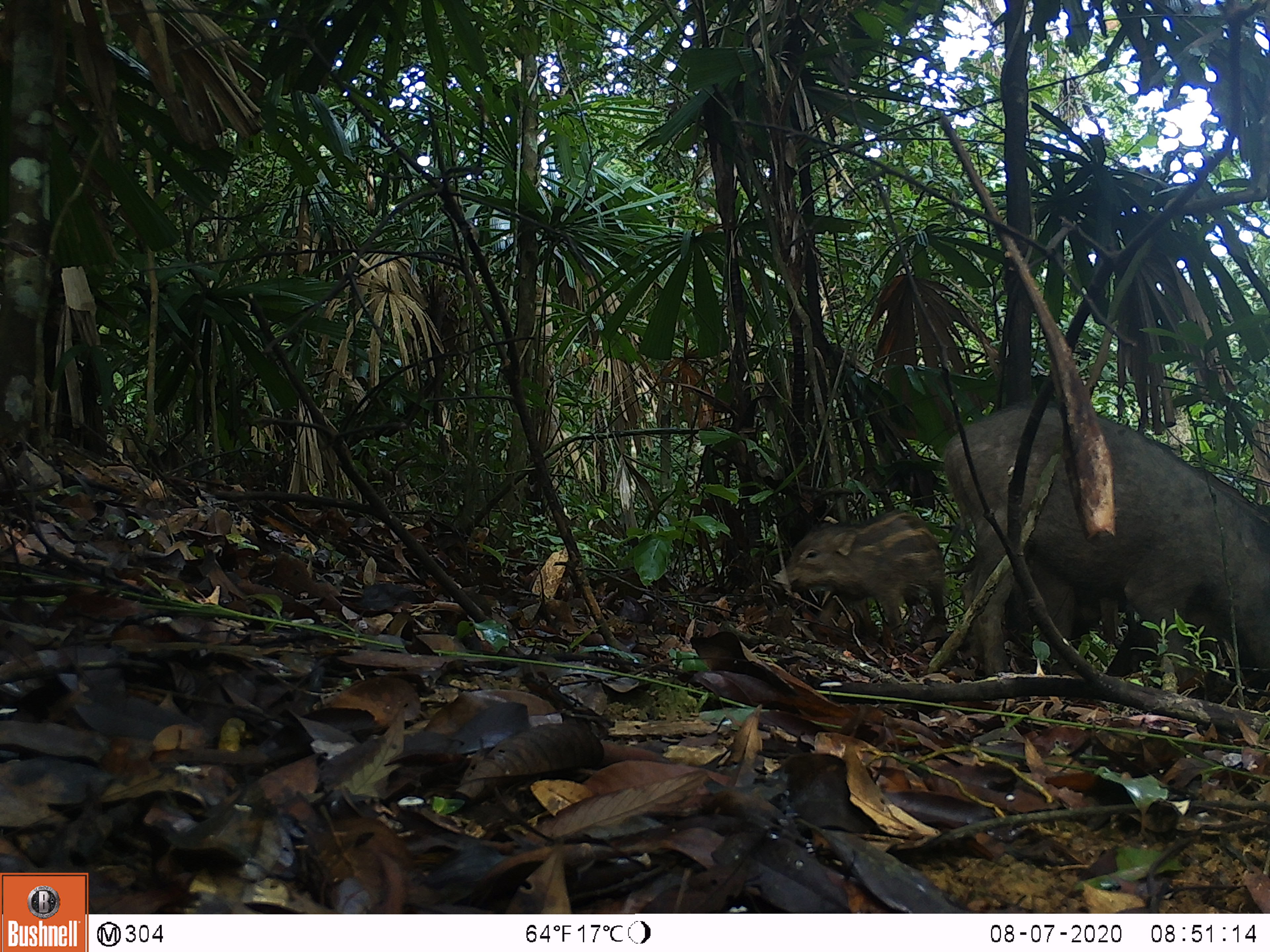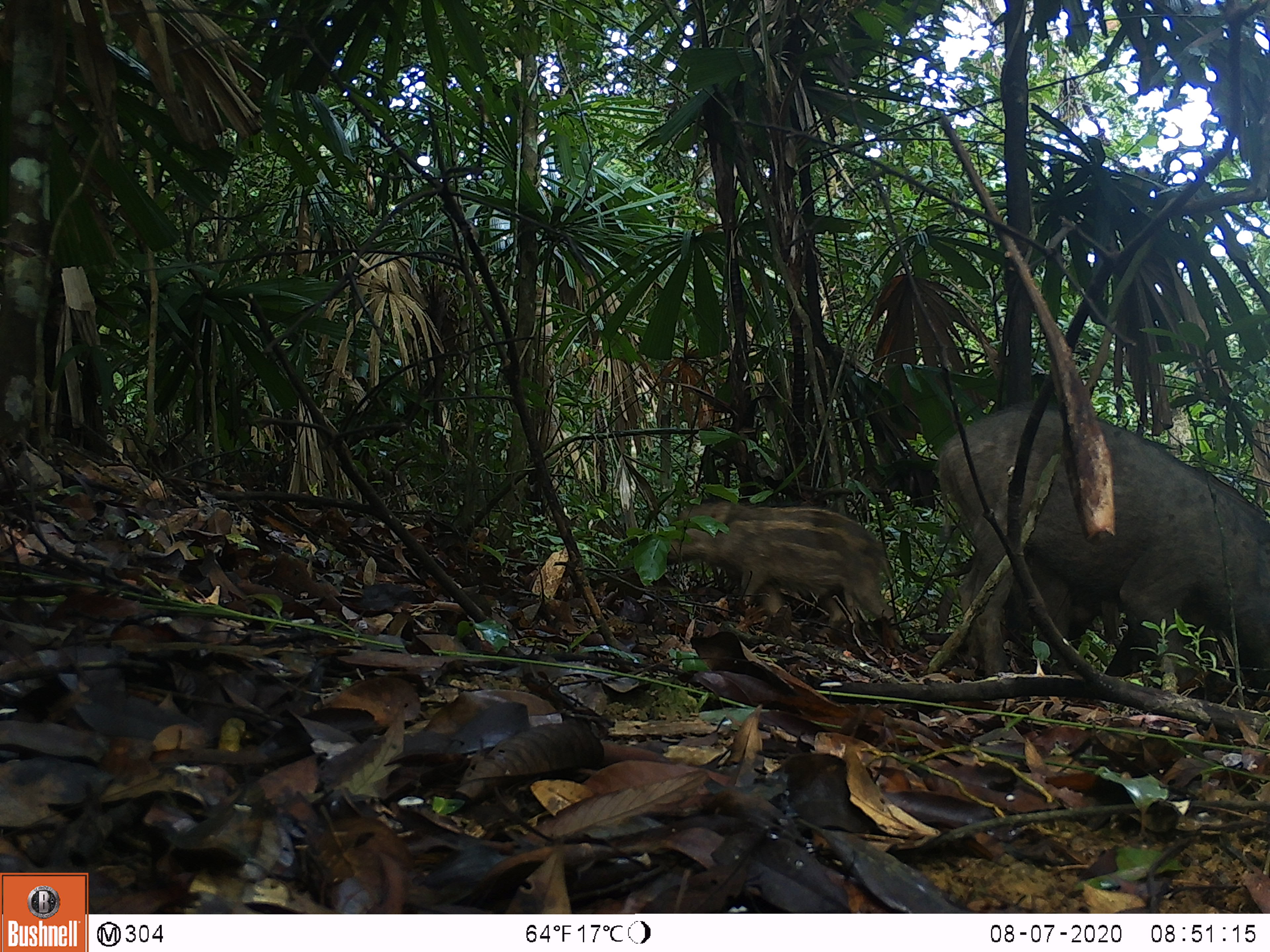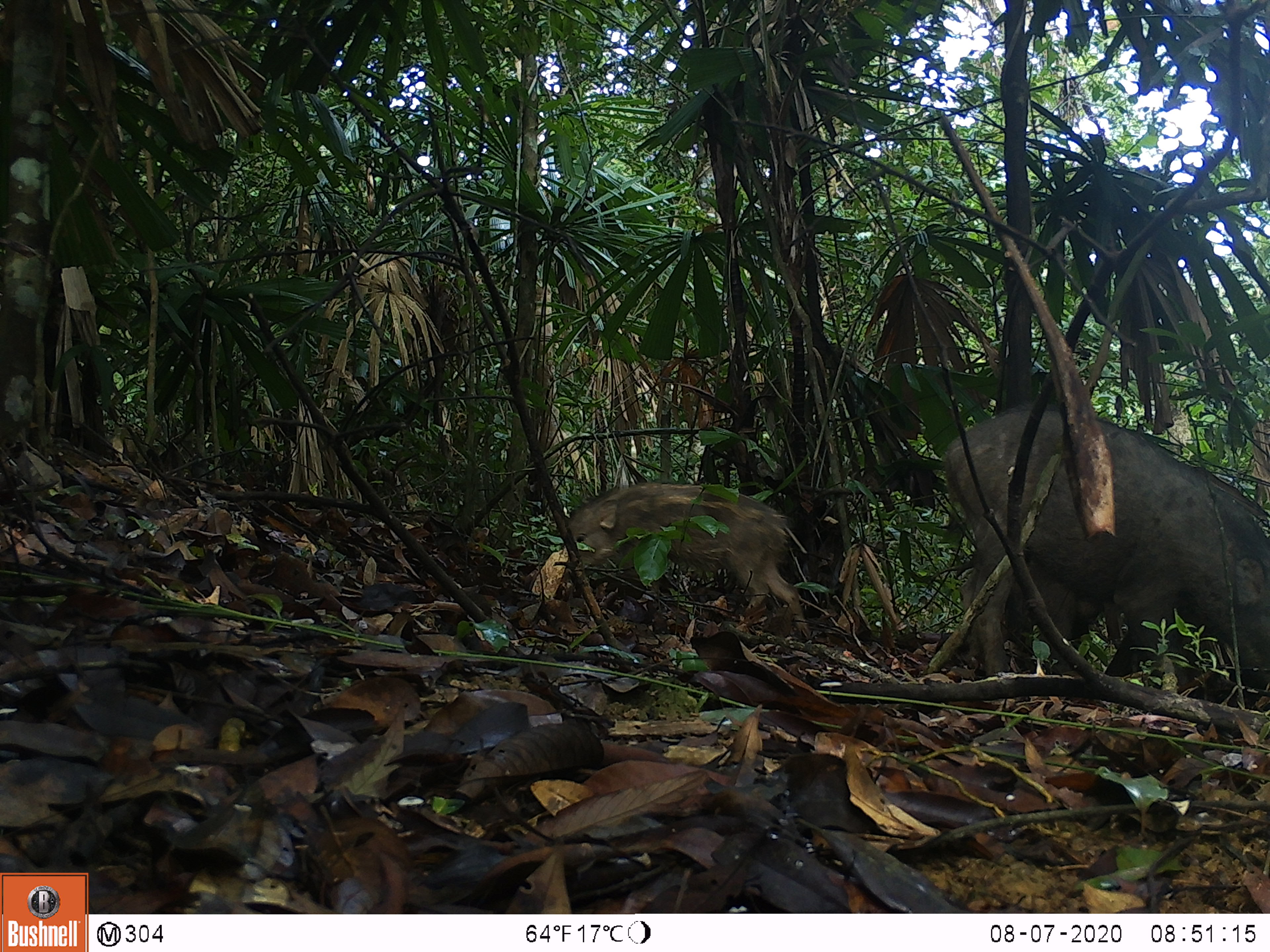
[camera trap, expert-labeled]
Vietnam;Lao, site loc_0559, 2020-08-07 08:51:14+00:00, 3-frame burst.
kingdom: Animalia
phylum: Chordata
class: Mammalia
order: Artiodactyla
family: Suidae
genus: Sus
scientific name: Sus scrofa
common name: eurasian wild pig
Eurasian wild pig (Sus scrofa). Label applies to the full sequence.